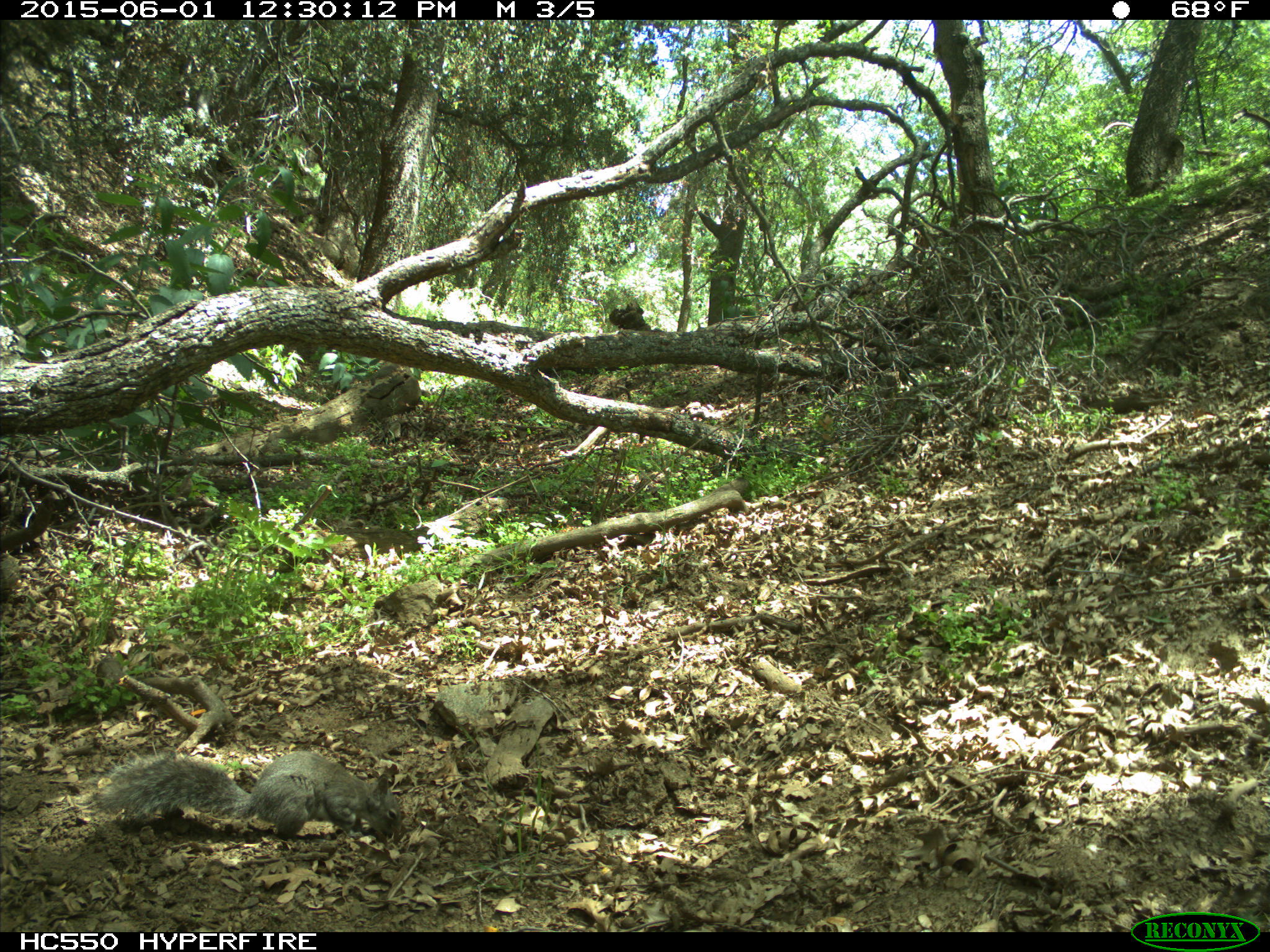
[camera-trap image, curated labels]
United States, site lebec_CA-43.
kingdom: Animalia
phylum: Chordata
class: Mammalia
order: Rodentia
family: Sciuridae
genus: Sciurus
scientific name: Sciurus carolinensis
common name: eastern gray squirrel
Sciurus carolinensis (eastern gray squirrel).